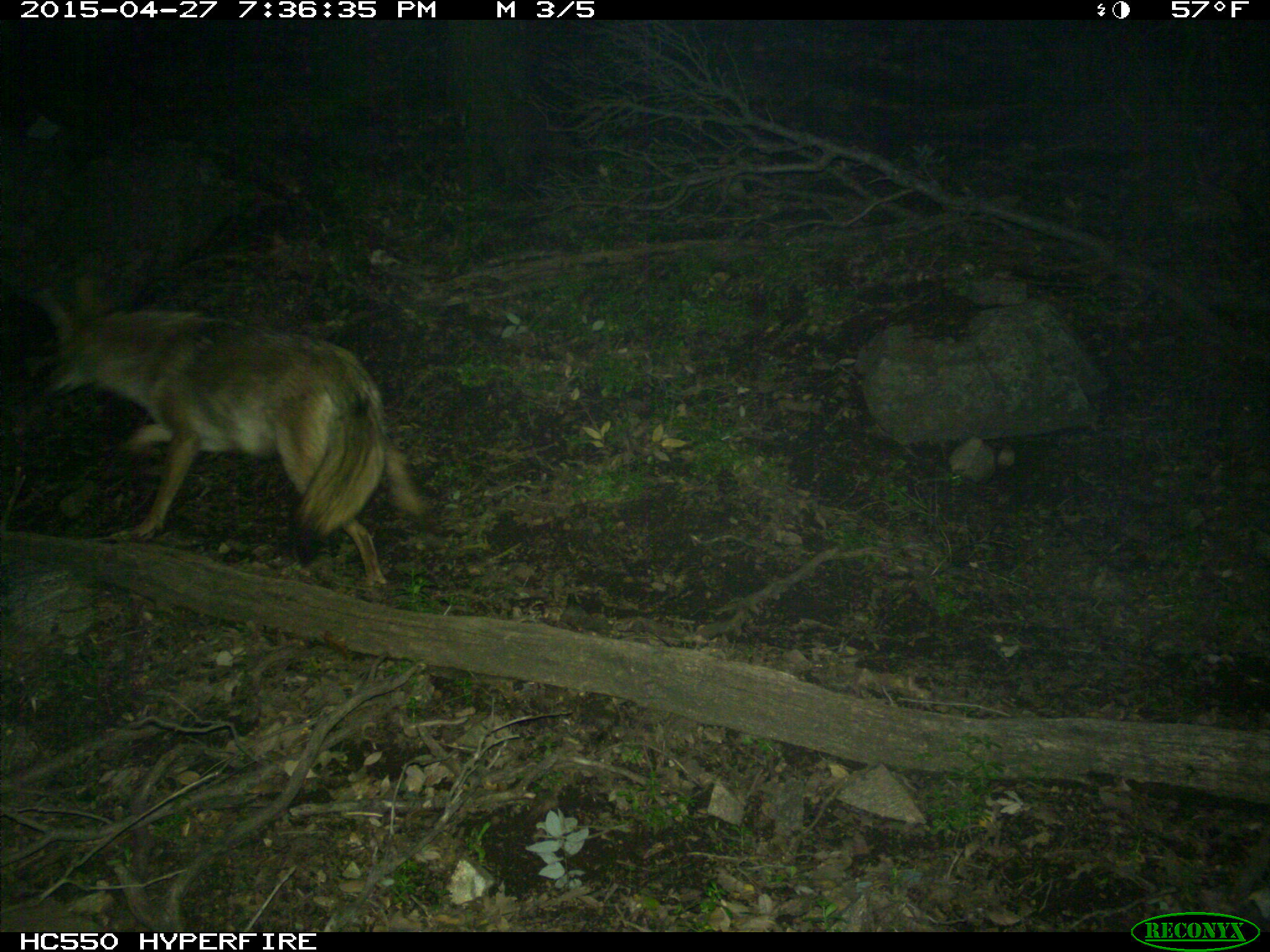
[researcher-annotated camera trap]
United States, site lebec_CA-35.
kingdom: Animalia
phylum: Chordata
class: Mammalia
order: Carnivora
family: Canidae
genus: Canis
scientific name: Canis latrans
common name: coyote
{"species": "Canis latrans (coyote)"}